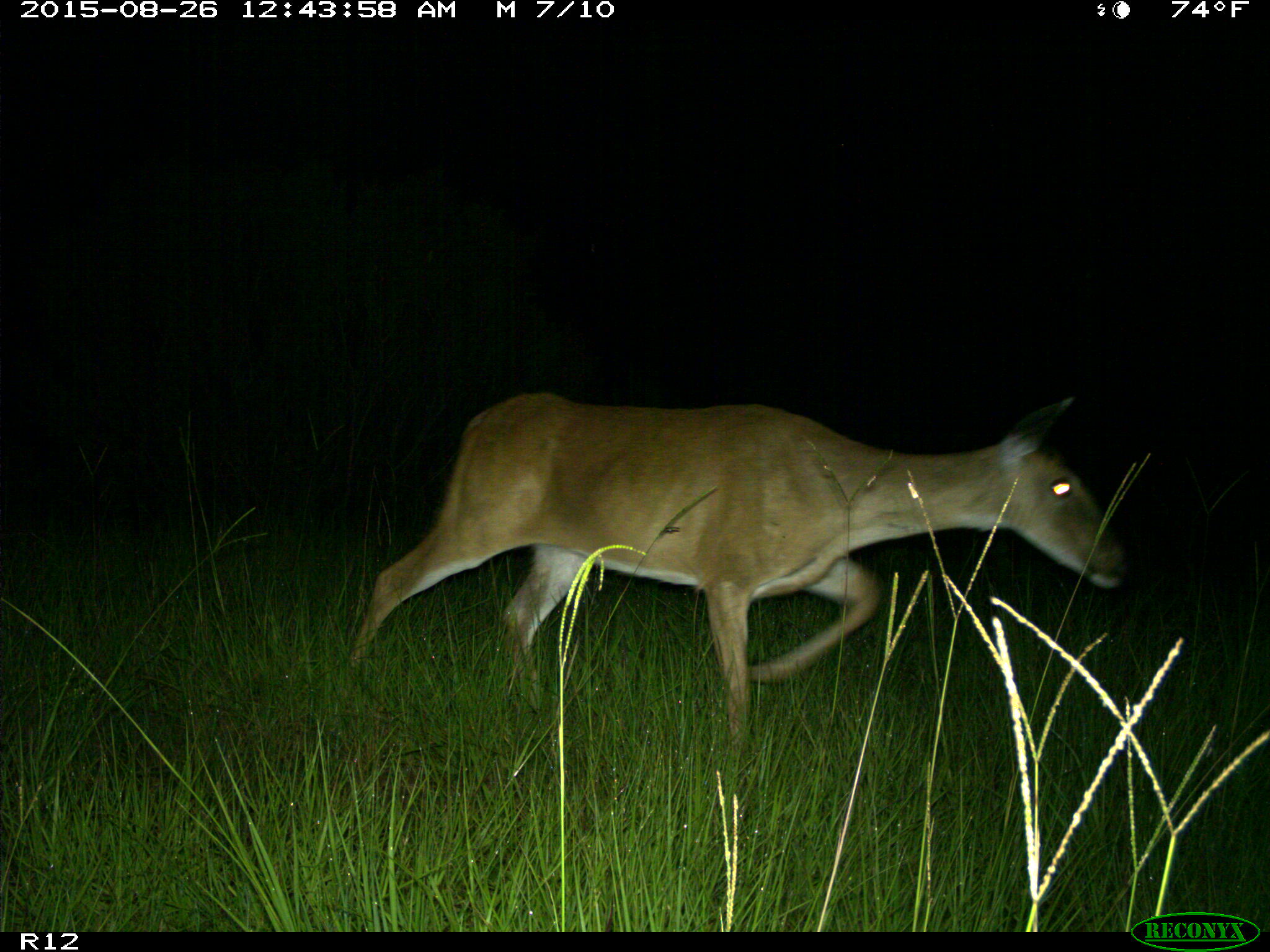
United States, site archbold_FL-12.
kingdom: Animalia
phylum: Chordata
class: Mammalia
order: Artiodactyla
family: Cervidae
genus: Odocoileus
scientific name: Odocoileus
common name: deer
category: unidentified deer